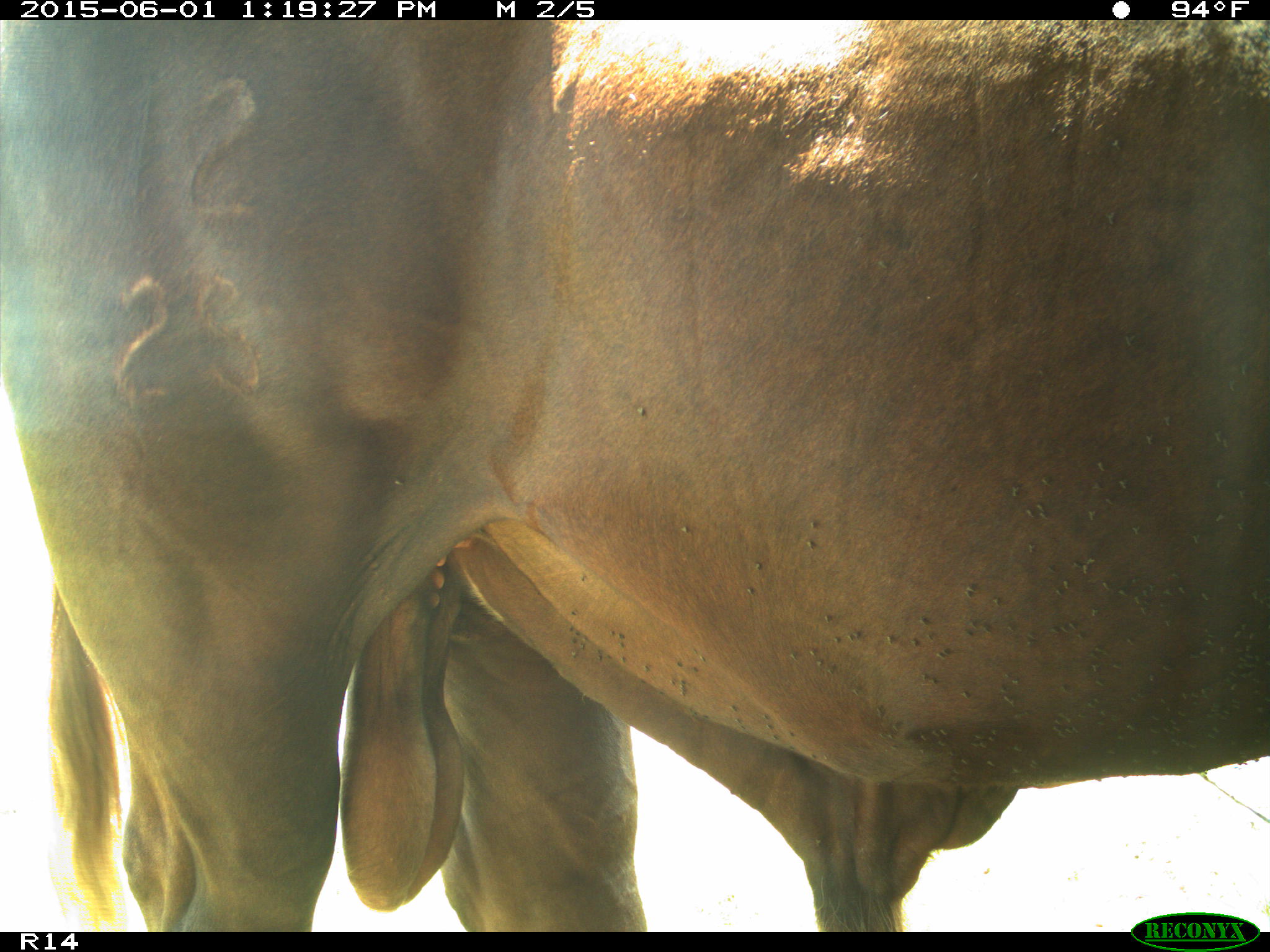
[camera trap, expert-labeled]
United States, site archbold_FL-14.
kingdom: Animalia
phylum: Chordata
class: Mammalia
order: Artiodactyla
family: Bovidae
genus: Bos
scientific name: Bos taurus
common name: domestic cow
Bos taurus (domestic cow).